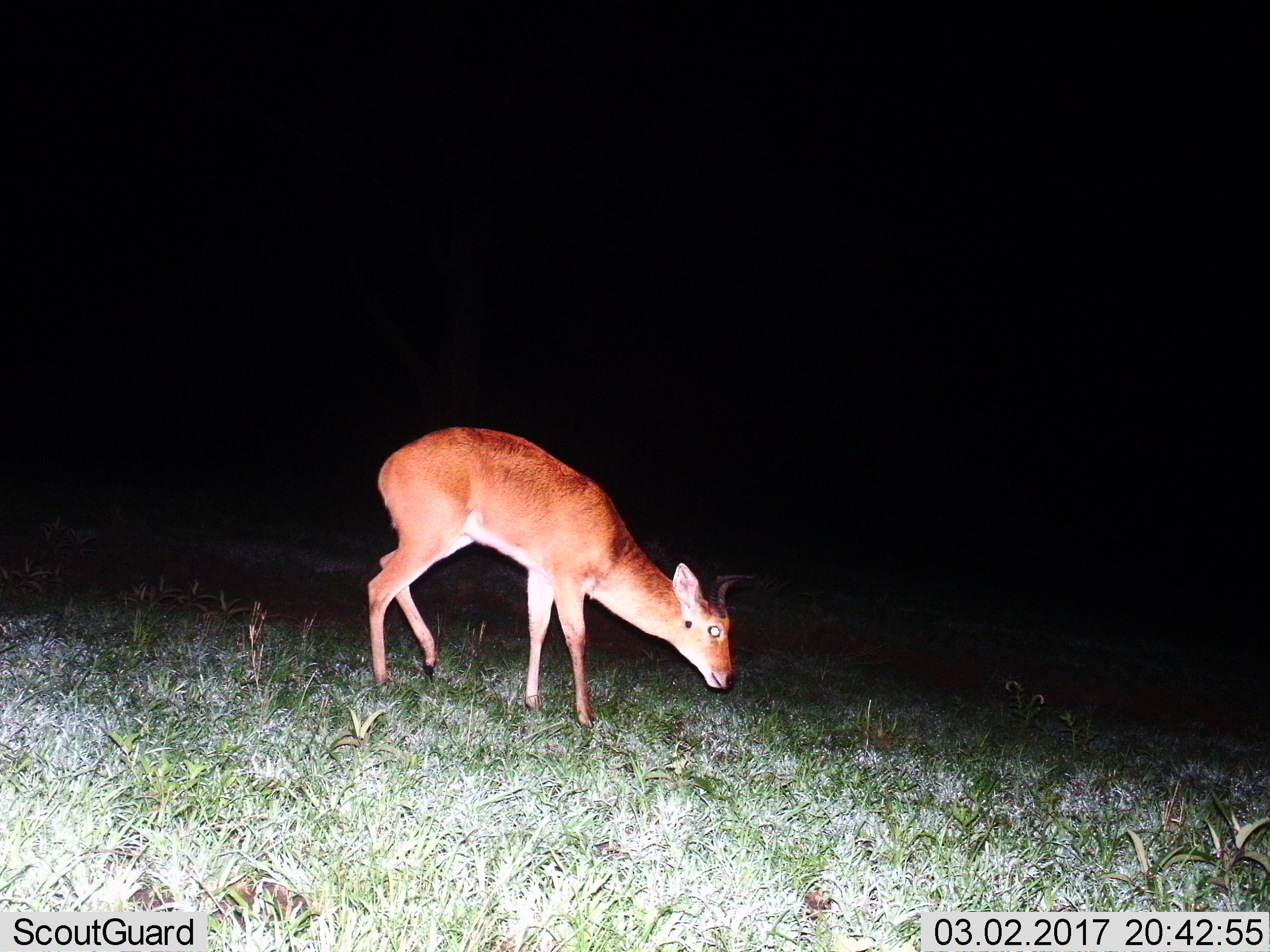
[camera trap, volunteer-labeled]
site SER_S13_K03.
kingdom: Animalia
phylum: Chordata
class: Mammalia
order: Artiodactyla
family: Bovidae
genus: Redunca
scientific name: Redunca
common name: reedbuck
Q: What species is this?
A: Reedbuck (Redunca).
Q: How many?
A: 1.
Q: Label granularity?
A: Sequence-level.